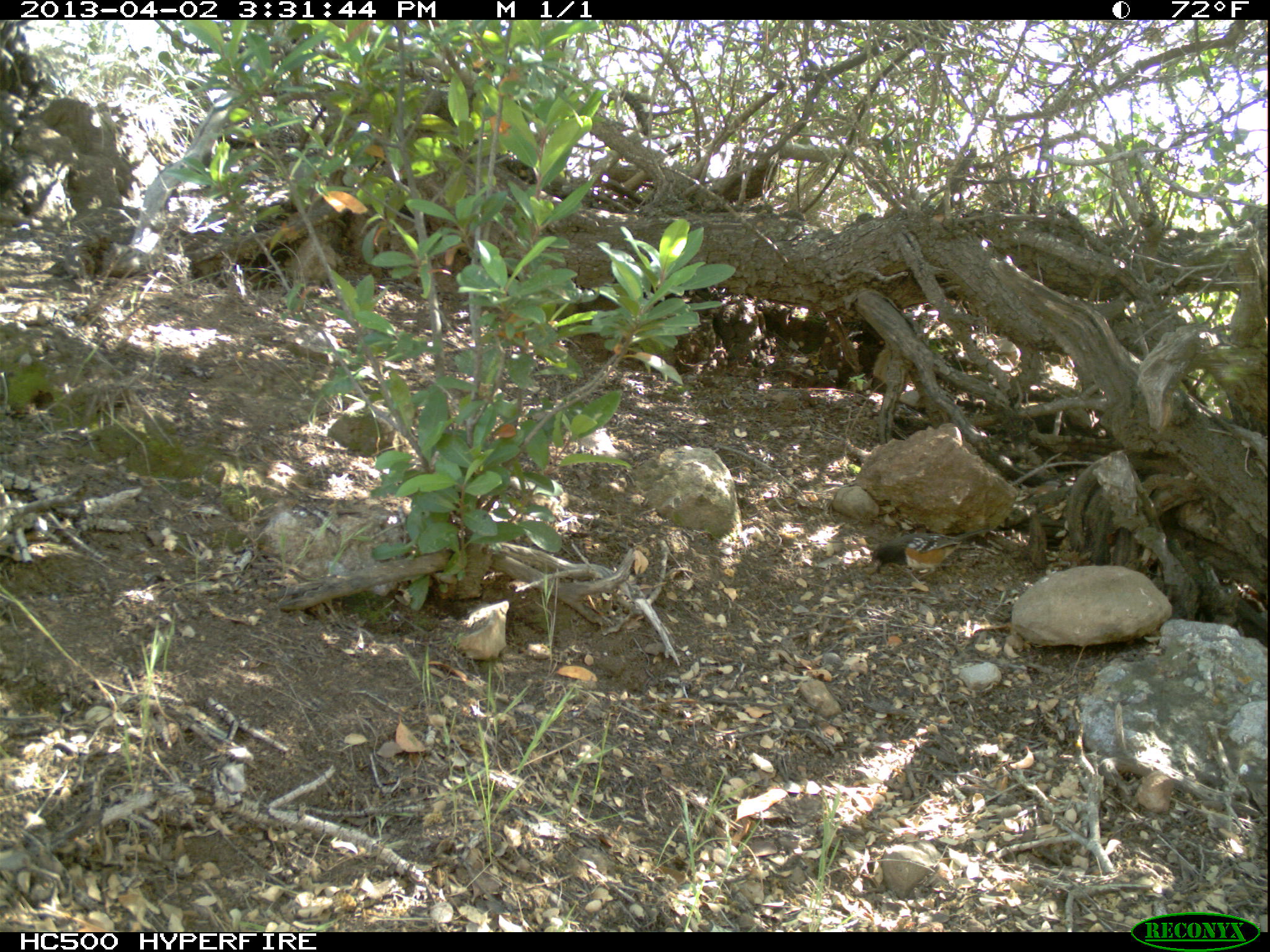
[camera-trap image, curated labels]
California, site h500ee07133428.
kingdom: Animalia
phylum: Chordata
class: Aves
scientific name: Aves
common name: bird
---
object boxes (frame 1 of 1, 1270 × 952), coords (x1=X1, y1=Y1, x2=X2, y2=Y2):
bird: (x1=871, y1=526, x2=994, y2=580)